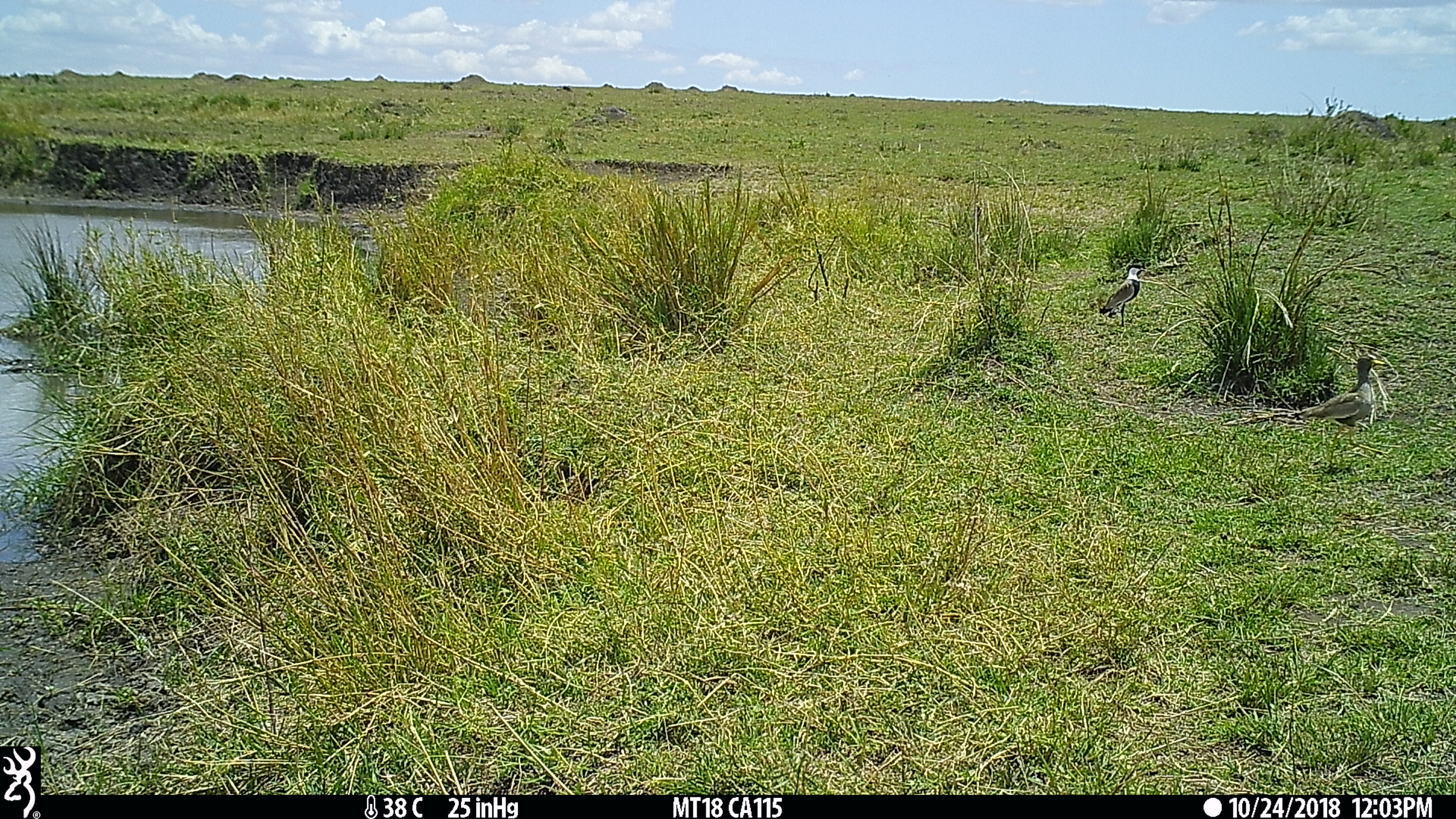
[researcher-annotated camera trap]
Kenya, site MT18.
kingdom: Animalia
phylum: Chordata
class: Aves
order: Charadriiformes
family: Charadriidae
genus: Vanellus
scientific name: Vanellus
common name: lapwing